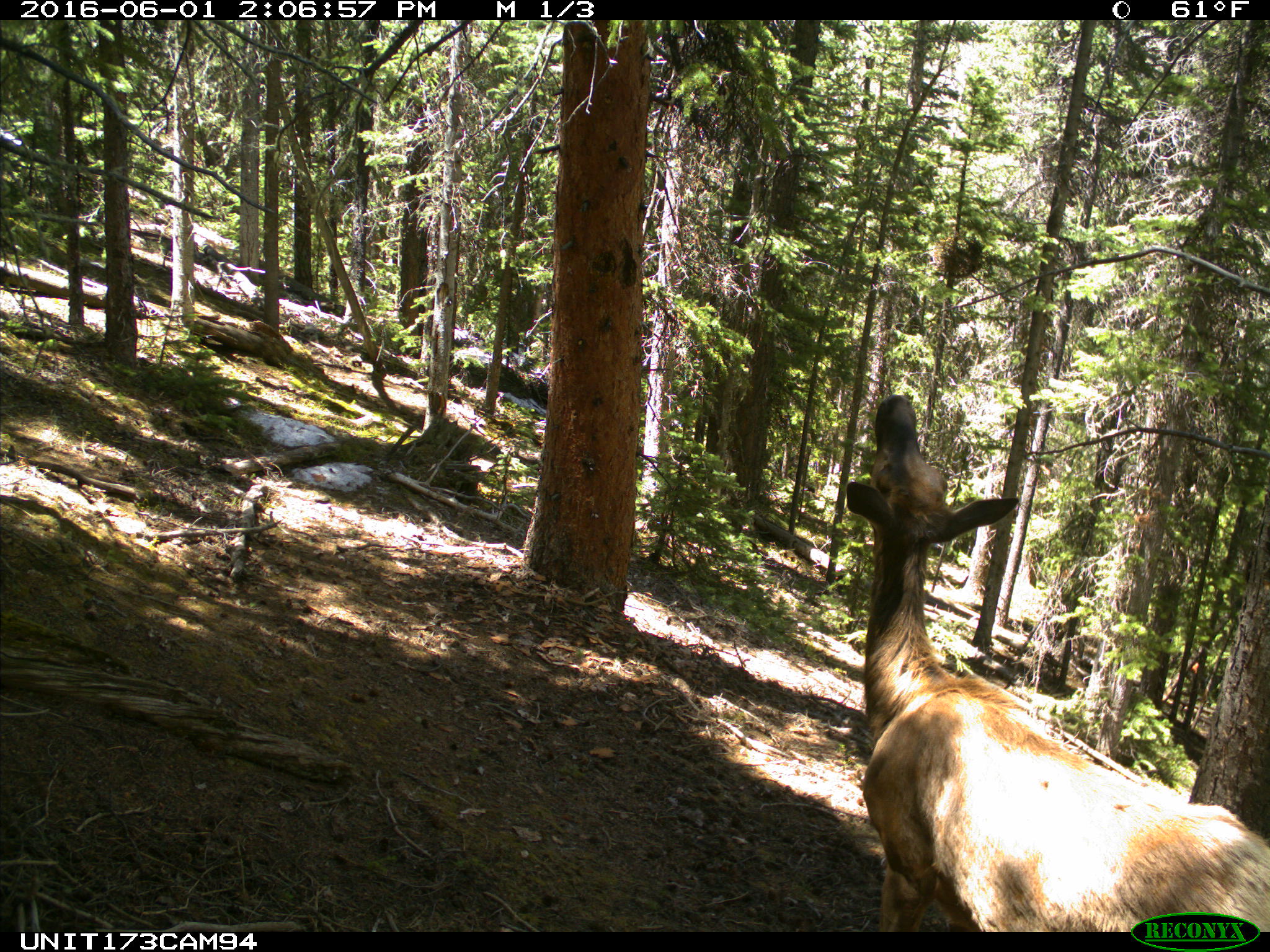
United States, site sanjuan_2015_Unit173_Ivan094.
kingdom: Animalia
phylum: Chordata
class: Mammalia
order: Artiodactyla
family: Cervidae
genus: Cervus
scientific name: Cervus elaphus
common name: red deer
Cervus elaphus (red deer).